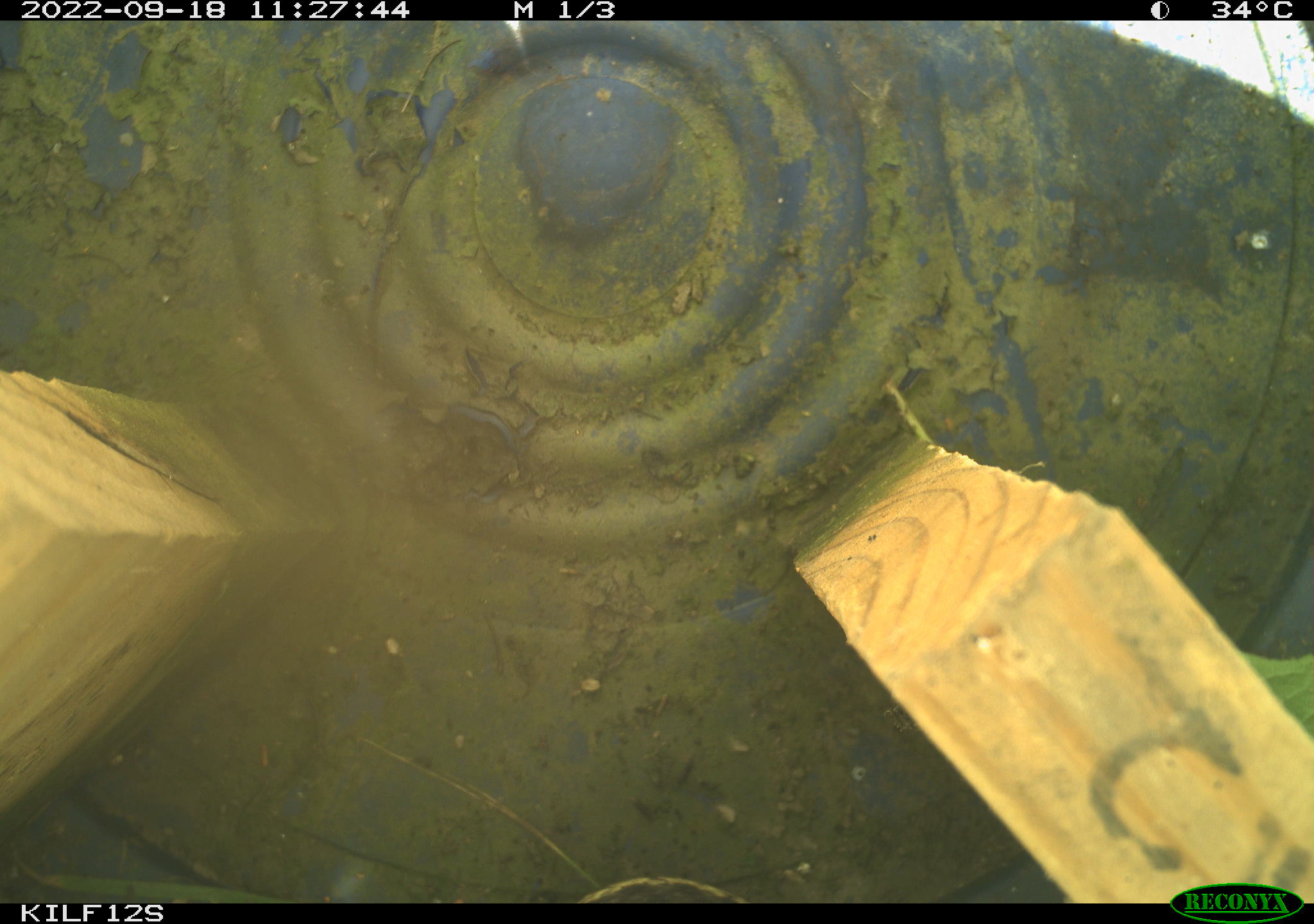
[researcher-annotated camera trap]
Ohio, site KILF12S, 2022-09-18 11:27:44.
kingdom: Animalia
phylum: Chordata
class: Reptilia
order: Squamata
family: Colubridae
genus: Thamnophis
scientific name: Thamnophis sirtalis sirtalis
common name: eastern gartersnake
Eastern gartersnake (Thamnophis sirtalis sirtalis).